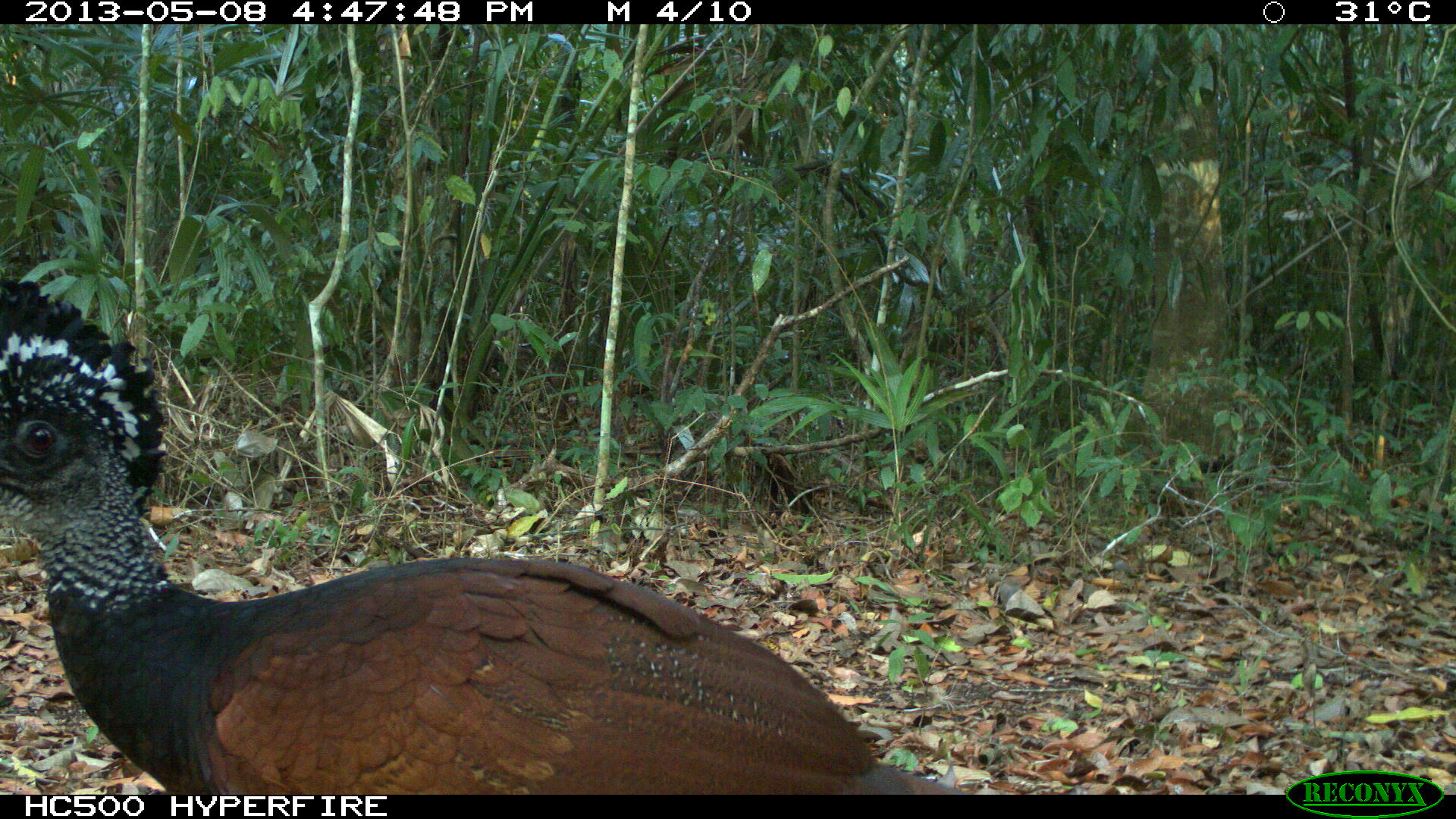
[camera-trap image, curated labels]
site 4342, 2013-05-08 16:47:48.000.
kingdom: Animalia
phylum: Chordata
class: Aves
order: Galliformes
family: Cracidae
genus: Crax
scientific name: Crax rubra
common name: great curassow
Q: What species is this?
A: Crax rubra (great curassow).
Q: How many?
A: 1.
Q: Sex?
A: Female.